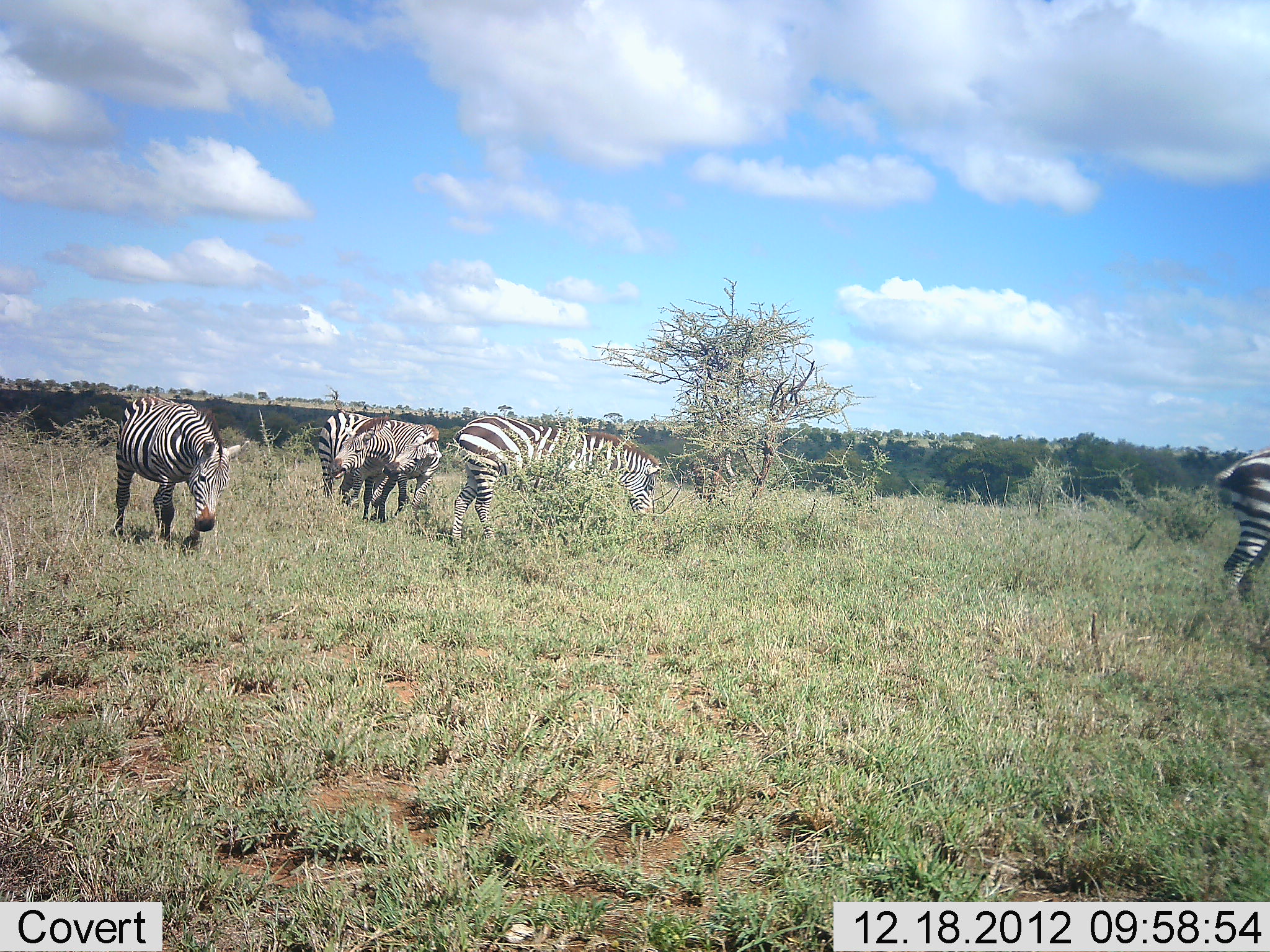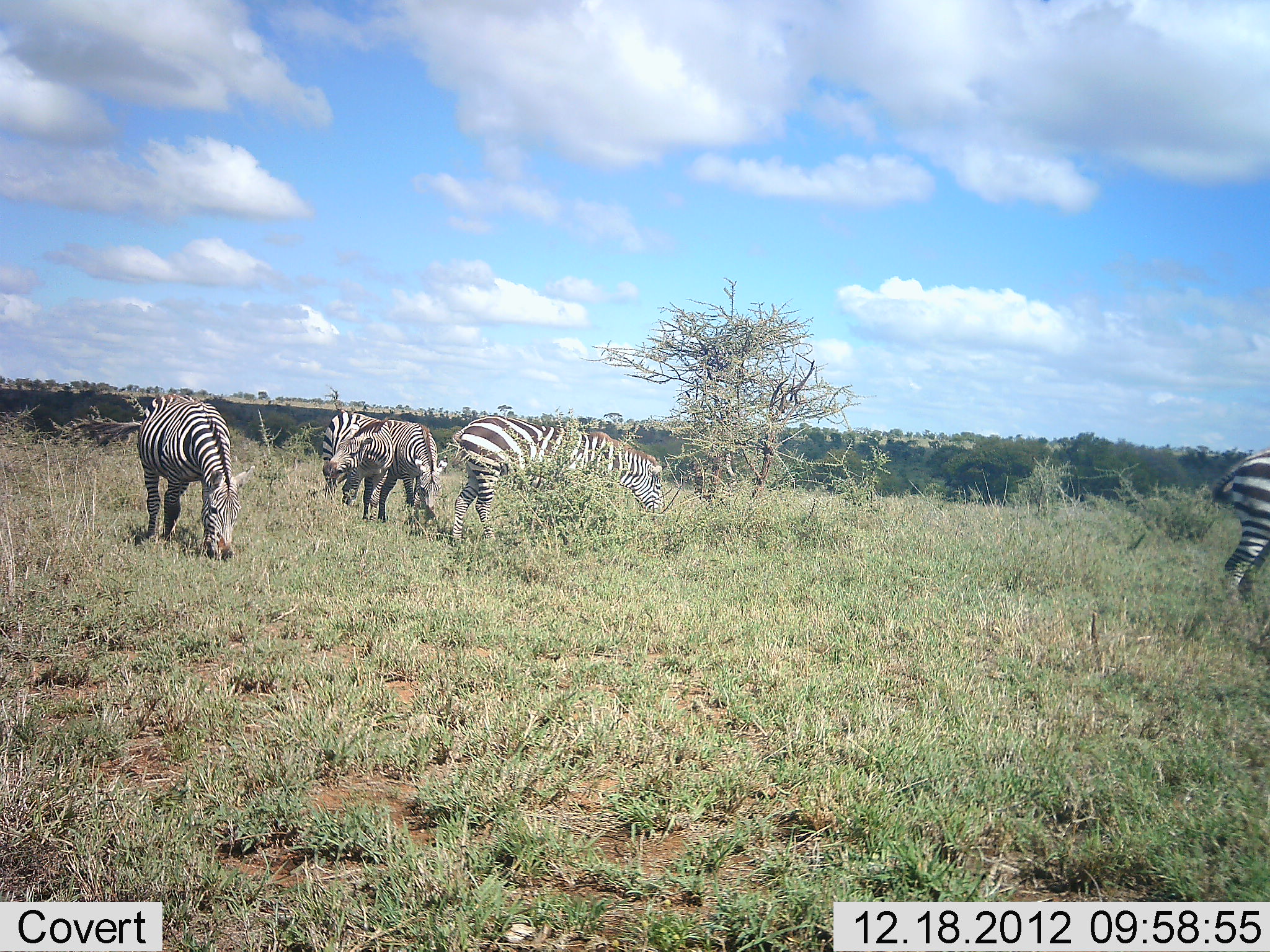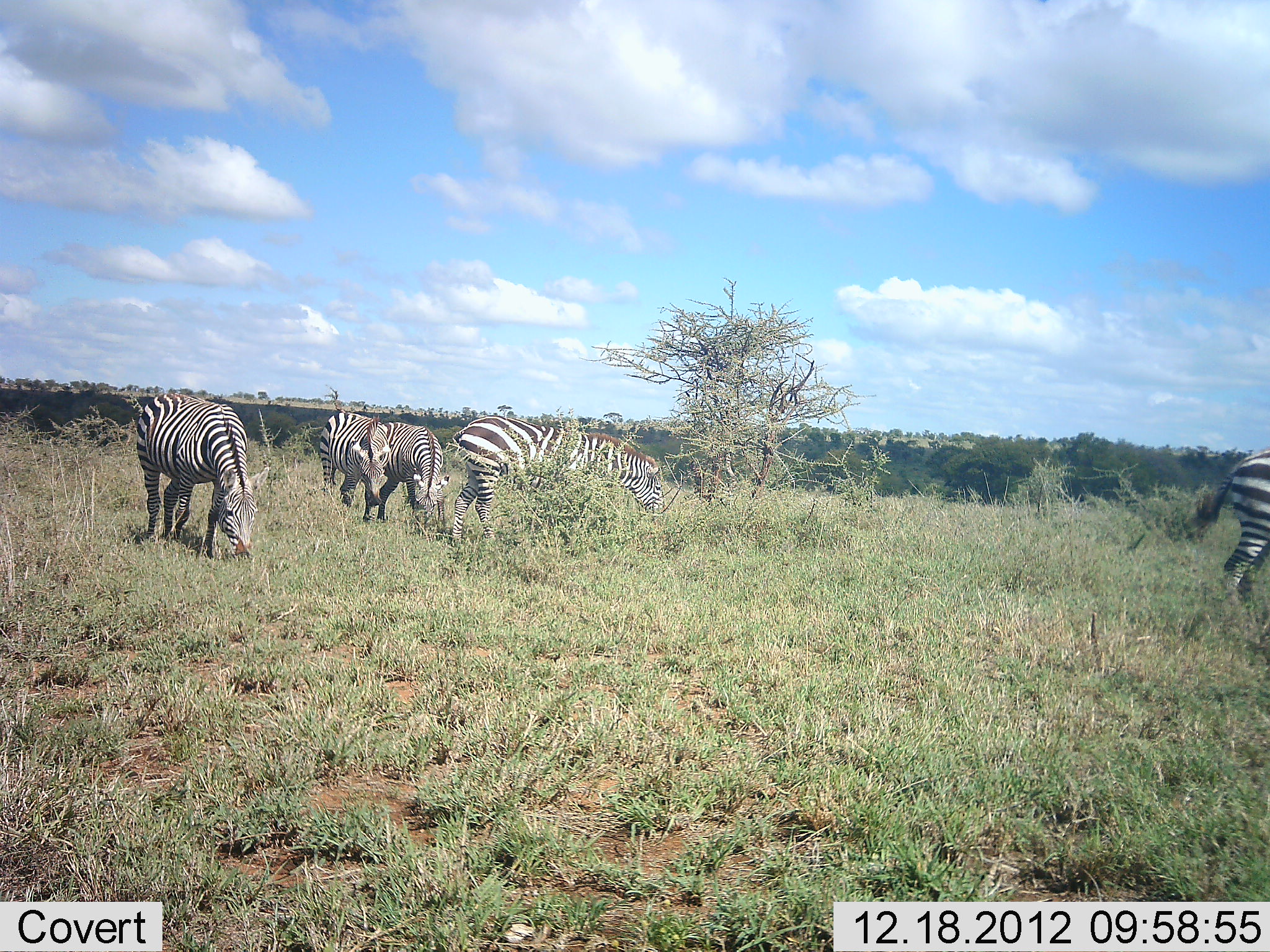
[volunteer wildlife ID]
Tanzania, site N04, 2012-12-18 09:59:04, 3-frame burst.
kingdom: Animalia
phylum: Chordata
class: Mammalia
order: Perissodactyla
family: Equidae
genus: Equus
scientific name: Equus quagga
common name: plains zebra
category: zebra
Zebra (plains zebra) (Equus quagga), count 5. Behavior (volunteer vote fractions): standing 38%, resting 7%, moving 14%, interacting 14%. Young present (vote fraction): 0%. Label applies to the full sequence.